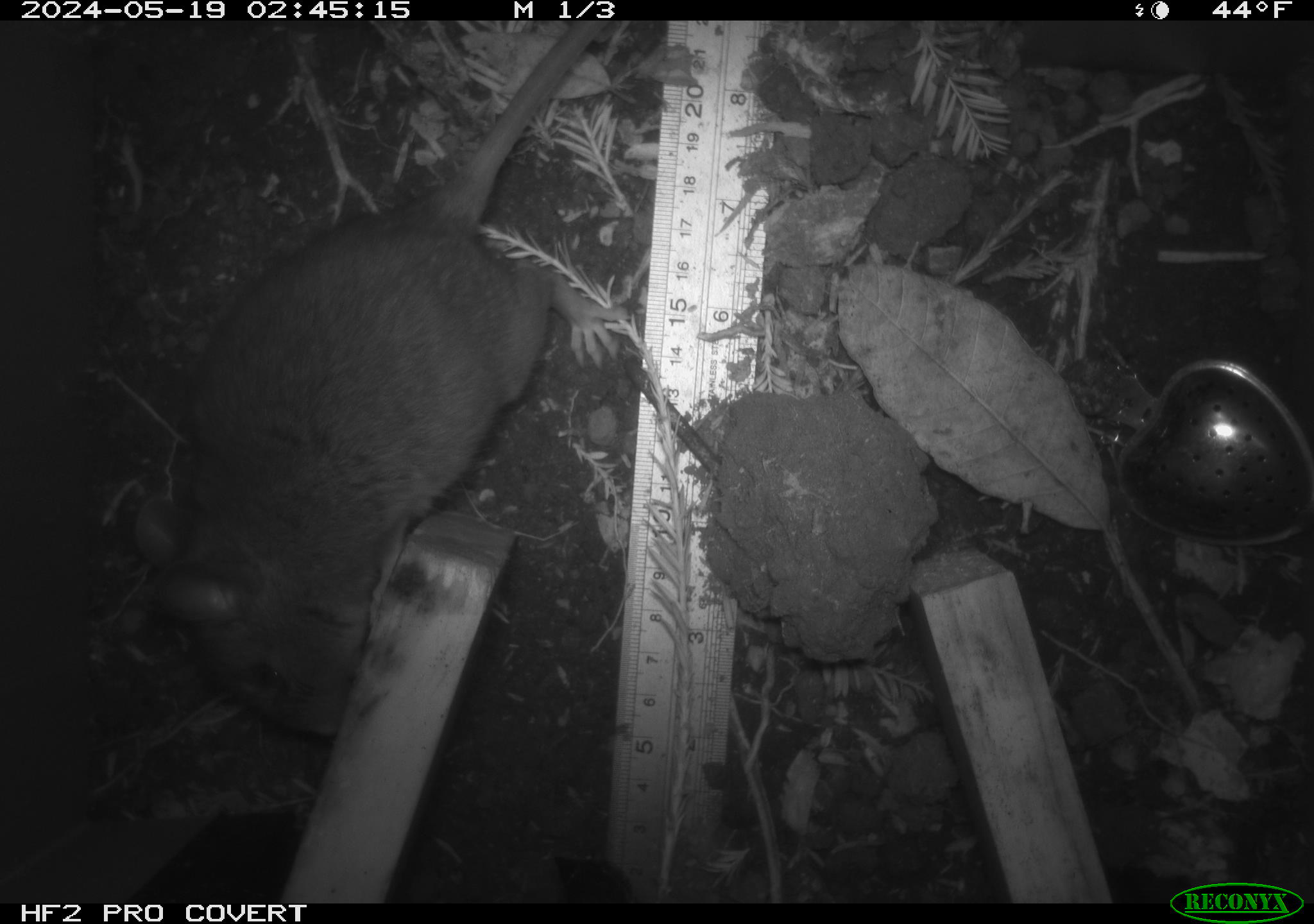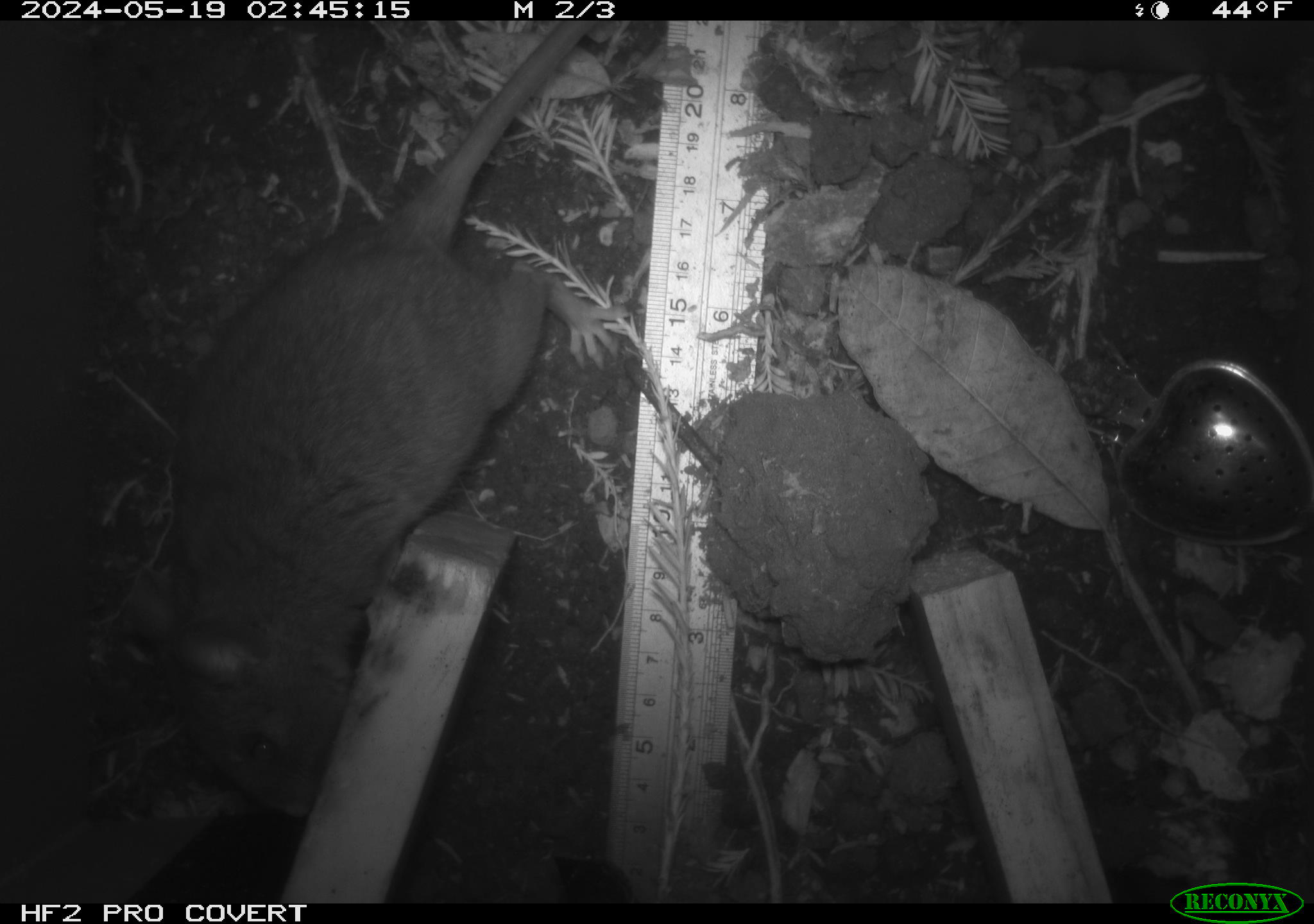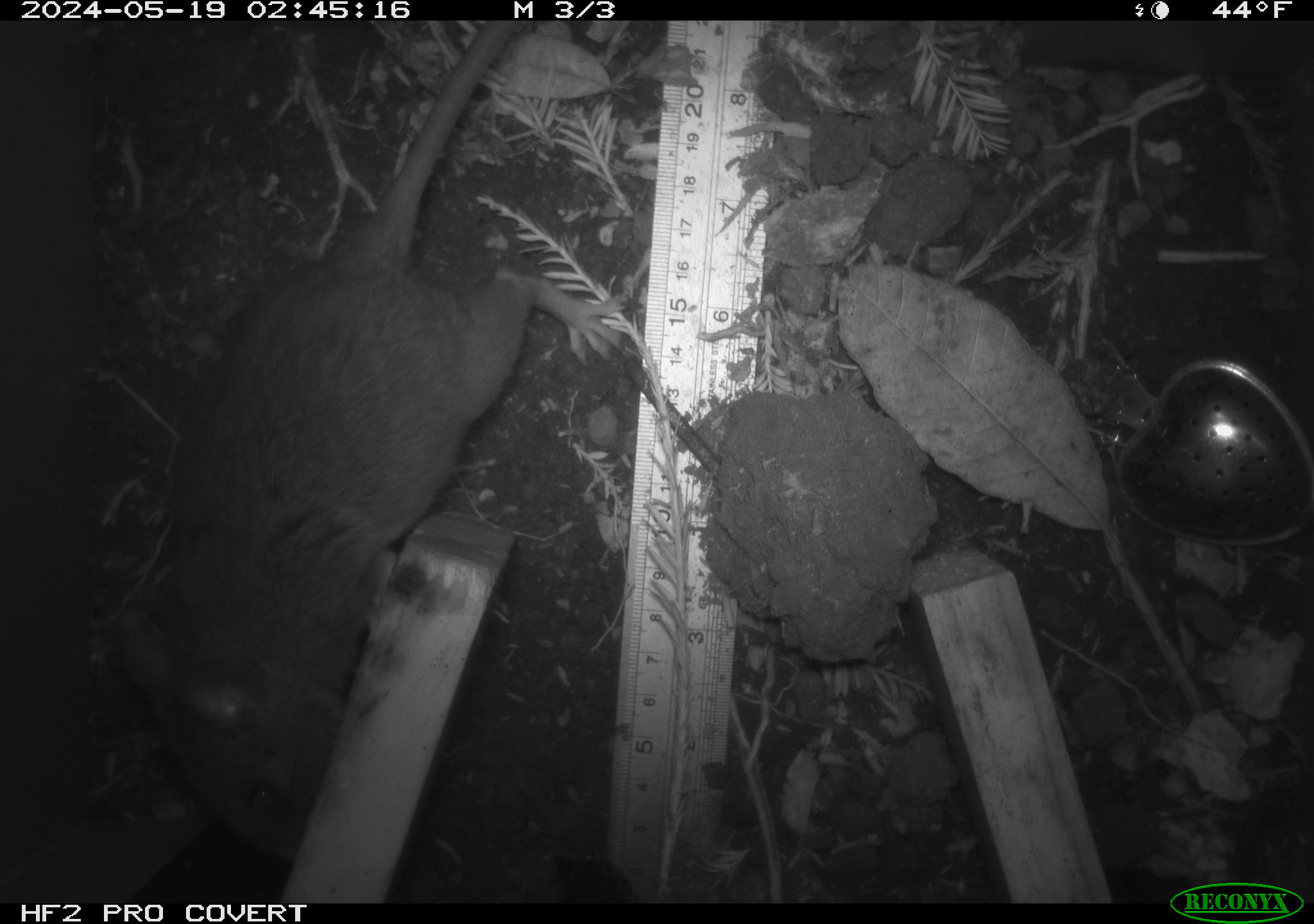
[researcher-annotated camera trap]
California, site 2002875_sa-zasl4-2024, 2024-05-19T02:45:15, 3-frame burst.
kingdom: Animalia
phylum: Chordata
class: Mammalia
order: Rodentia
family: Cricetidae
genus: Neotoma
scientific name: Neotoma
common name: pack rat or woodrat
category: neotoma species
Neotoma species (pack rat or woodrat) (Neotoma).